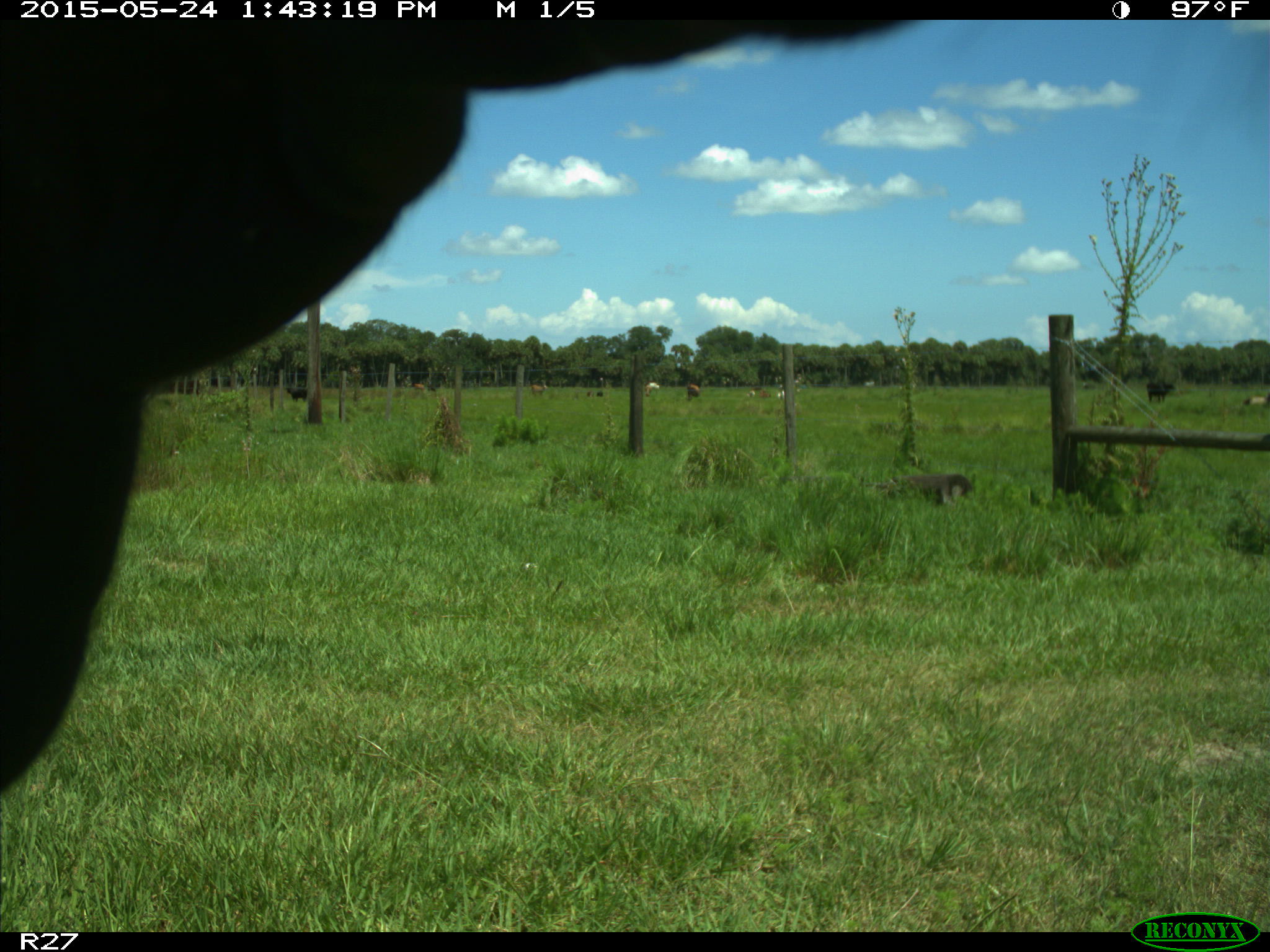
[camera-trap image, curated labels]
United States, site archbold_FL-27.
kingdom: Animalia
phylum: Chordata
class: Mammalia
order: Artiodactyla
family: Bovidae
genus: Bos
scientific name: Bos taurus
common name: domestic cow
Bos taurus (domestic cow).